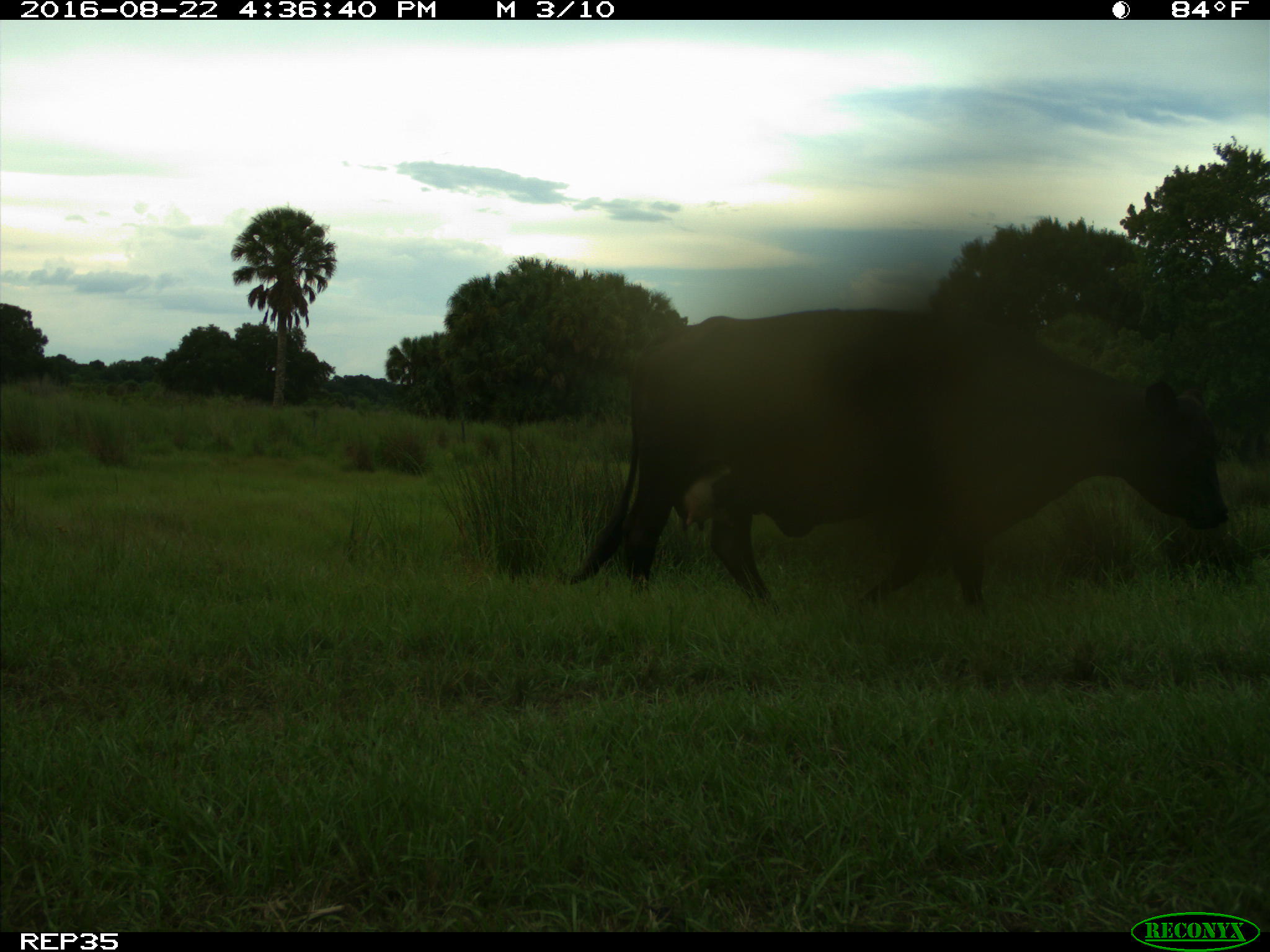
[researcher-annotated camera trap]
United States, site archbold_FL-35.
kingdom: Animalia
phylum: Chordata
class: Mammalia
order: Artiodactyla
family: Bovidae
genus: Bos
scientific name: Bos taurus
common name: domestic cow